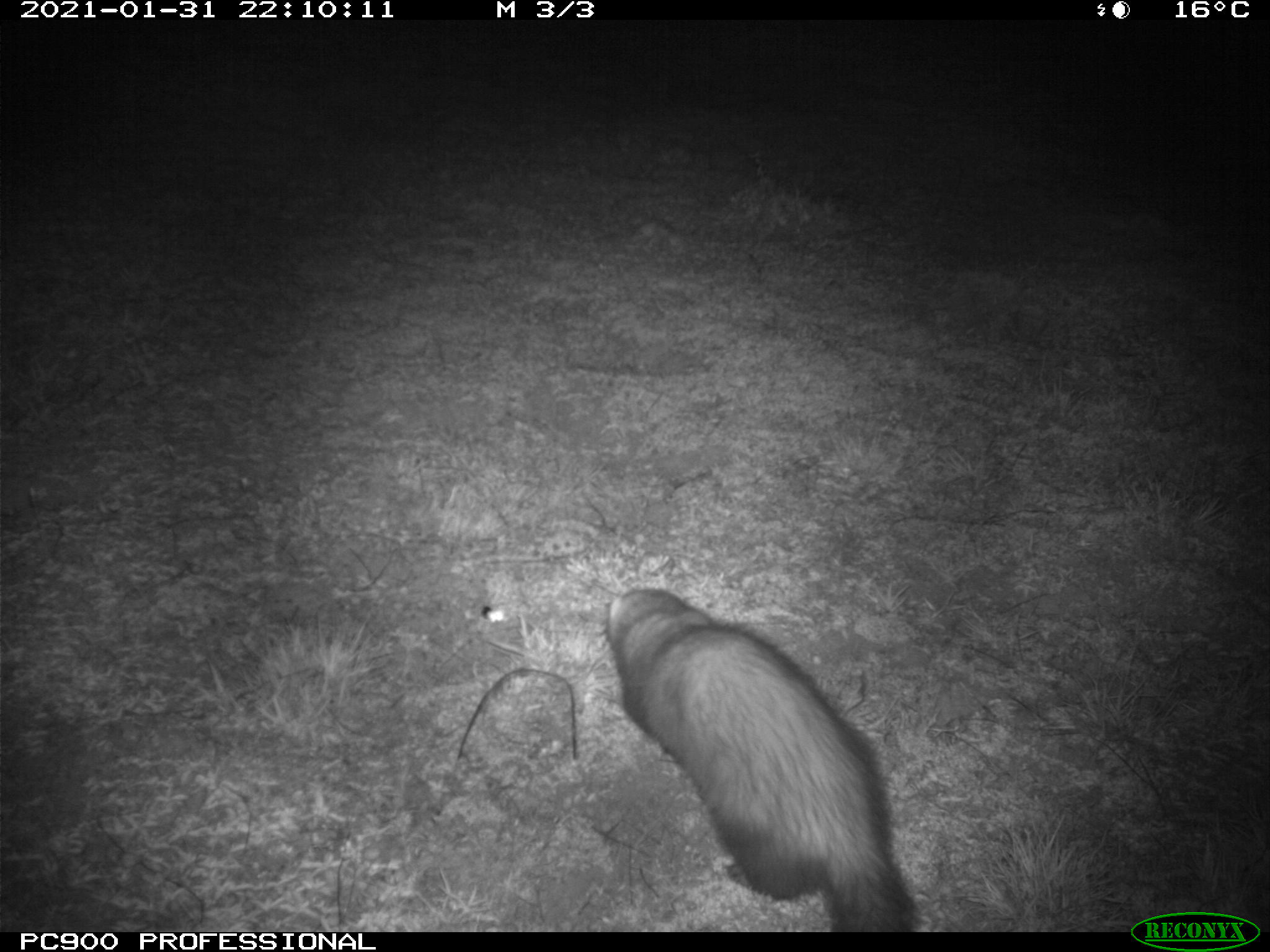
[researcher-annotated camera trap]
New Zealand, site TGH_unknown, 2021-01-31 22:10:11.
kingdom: Animalia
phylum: Chordata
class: Mammalia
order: Carnivora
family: Mustelidae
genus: Mustela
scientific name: Mustela furo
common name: ferret